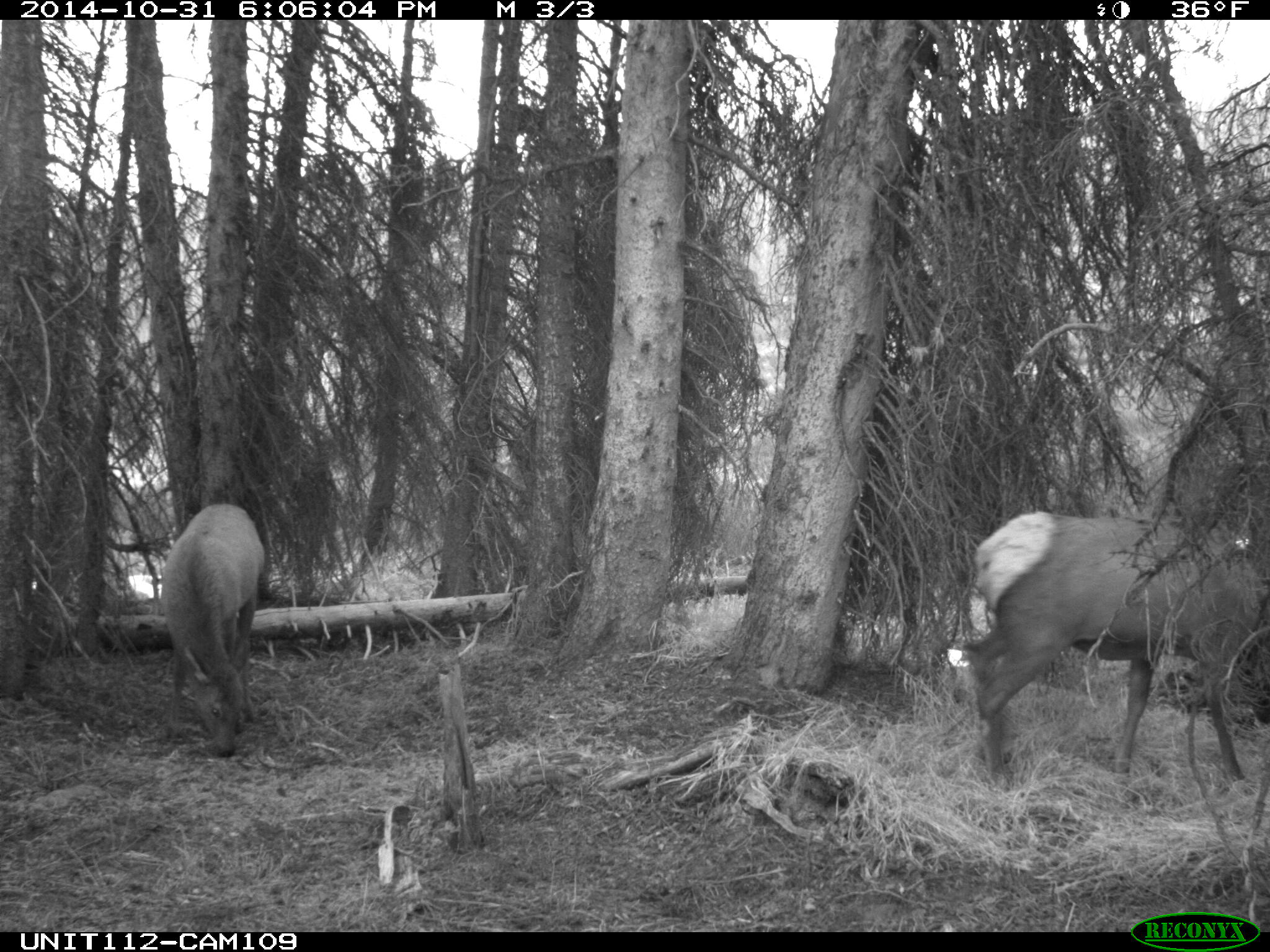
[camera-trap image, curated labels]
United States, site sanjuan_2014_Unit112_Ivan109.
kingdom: Animalia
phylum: Chordata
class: Mammalia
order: Artiodactyla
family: Cervidae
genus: Cervus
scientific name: Cervus elaphus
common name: red deer